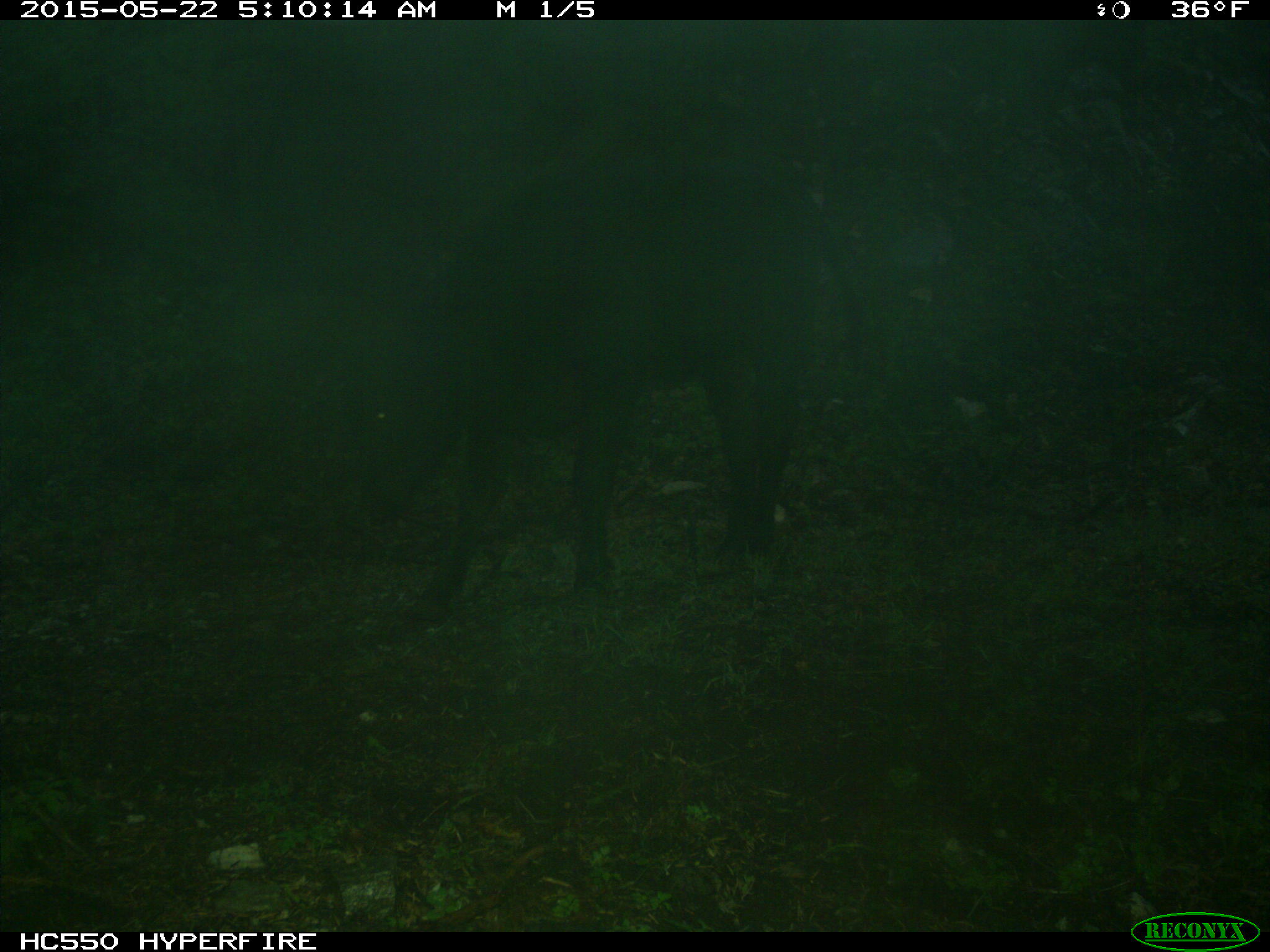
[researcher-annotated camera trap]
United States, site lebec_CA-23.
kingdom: Animalia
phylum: Chordata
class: Mammalia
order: Artiodactyla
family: Bovidae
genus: Bos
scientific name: Bos taurus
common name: domestic cow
Bos taurus (domestic cow).